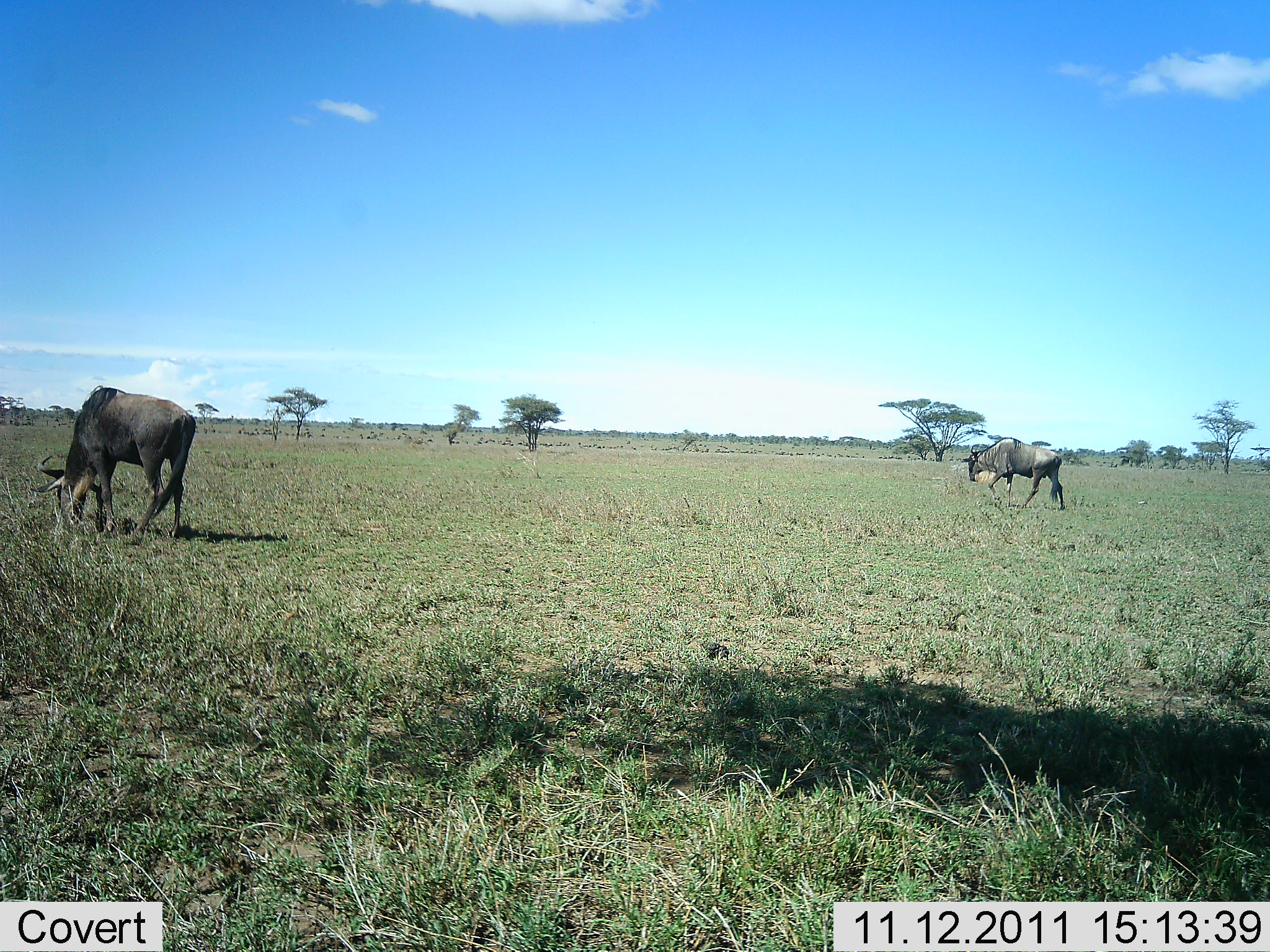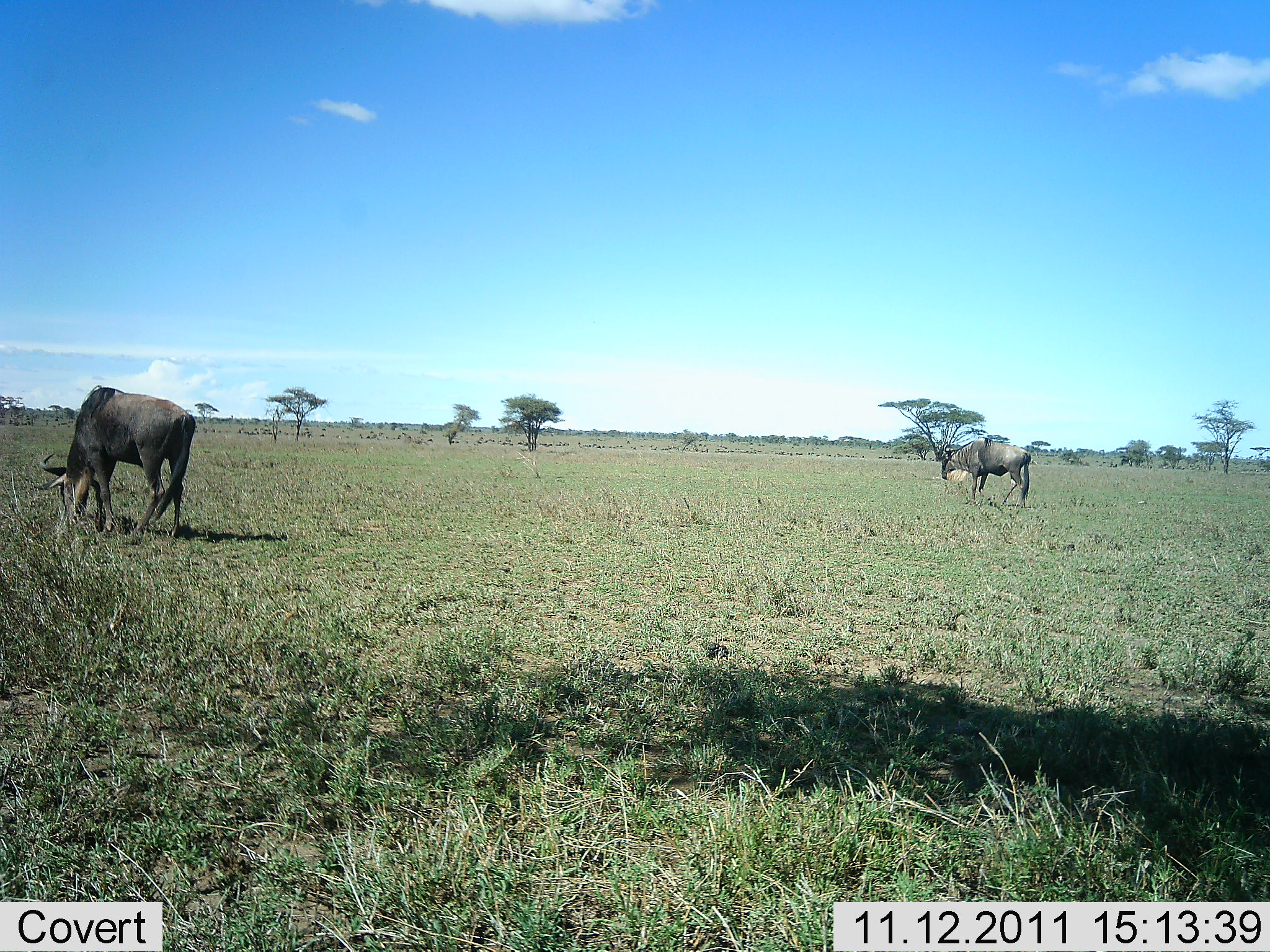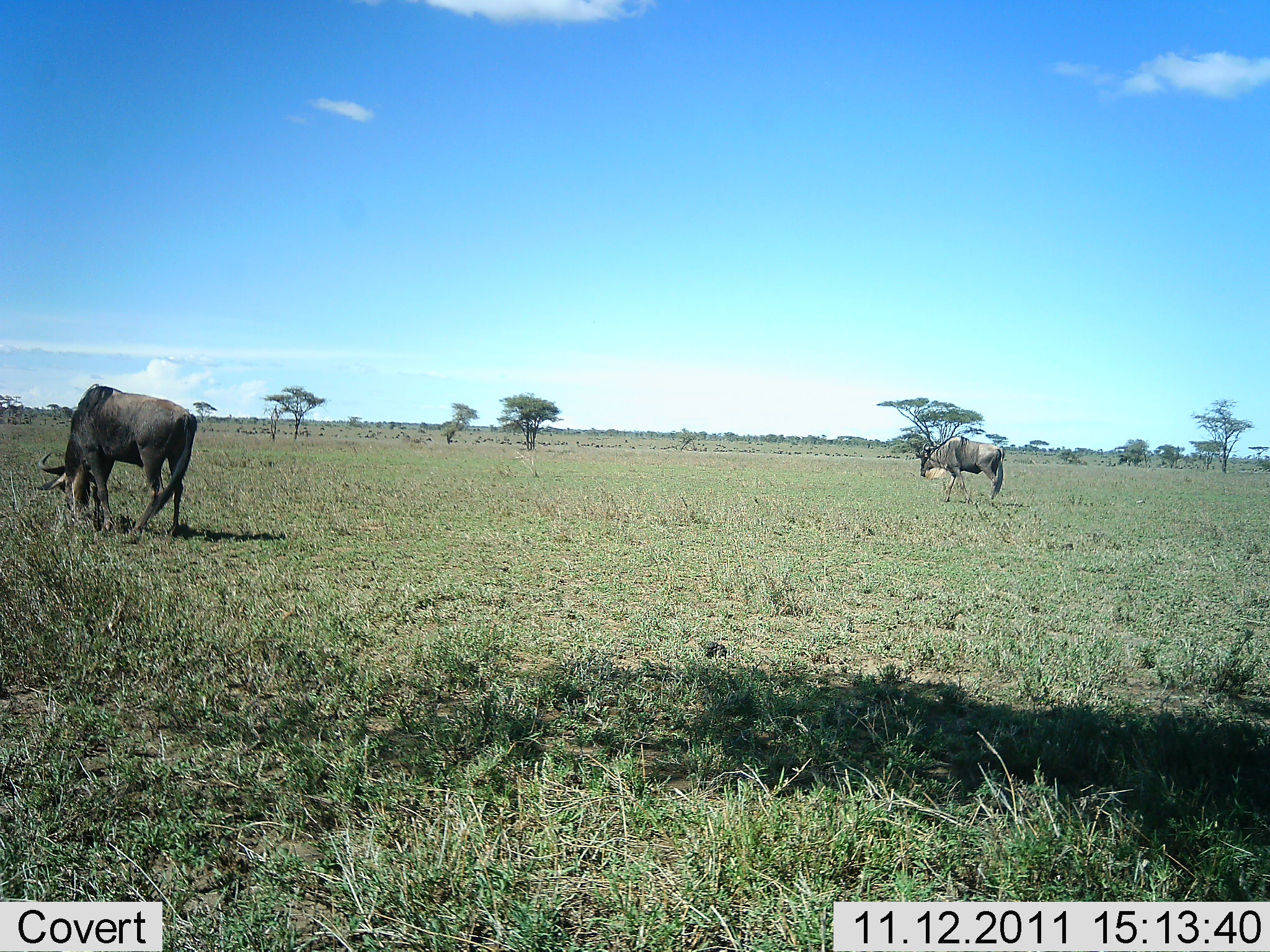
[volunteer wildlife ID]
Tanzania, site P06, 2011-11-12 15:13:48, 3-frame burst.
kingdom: Animalia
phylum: Chordata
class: Mammalia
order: Artiodactyla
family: Bovidae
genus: Connochaetes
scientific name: Connochaetes taurinus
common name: blue wildebeest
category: wildebeest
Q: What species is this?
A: Wildebeest (blue wildebeest) (Connochaetes taurinus).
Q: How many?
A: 2.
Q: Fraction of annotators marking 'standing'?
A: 30%.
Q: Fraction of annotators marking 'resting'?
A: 0%.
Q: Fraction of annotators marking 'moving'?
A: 90%.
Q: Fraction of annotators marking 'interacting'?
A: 0%.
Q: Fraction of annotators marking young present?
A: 0%.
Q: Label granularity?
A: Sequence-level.